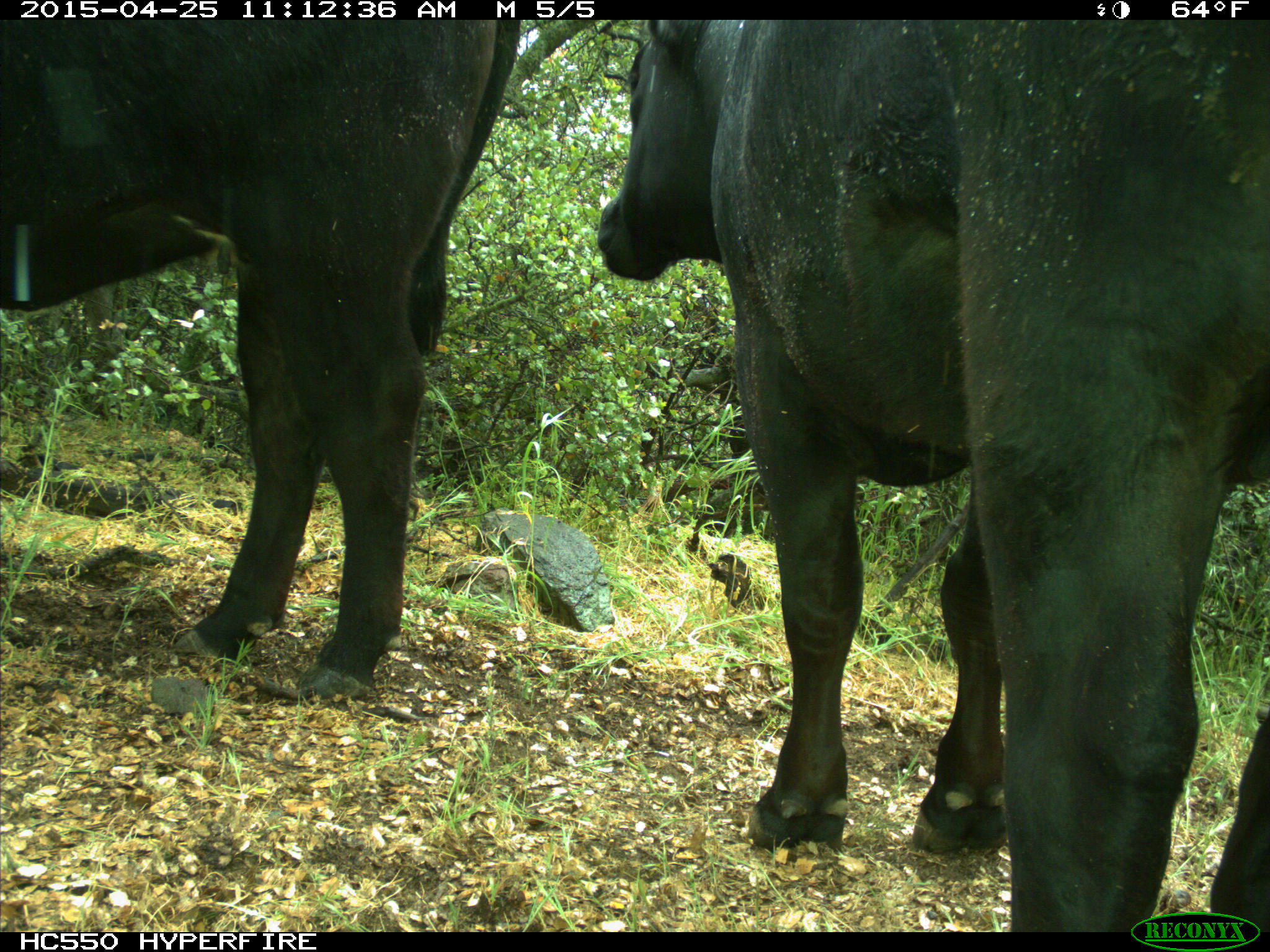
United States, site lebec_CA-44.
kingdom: Animalia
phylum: Chordata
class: Mammalia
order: Artiodactyla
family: Suidae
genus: Sus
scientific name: Sus scrofa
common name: wild boar